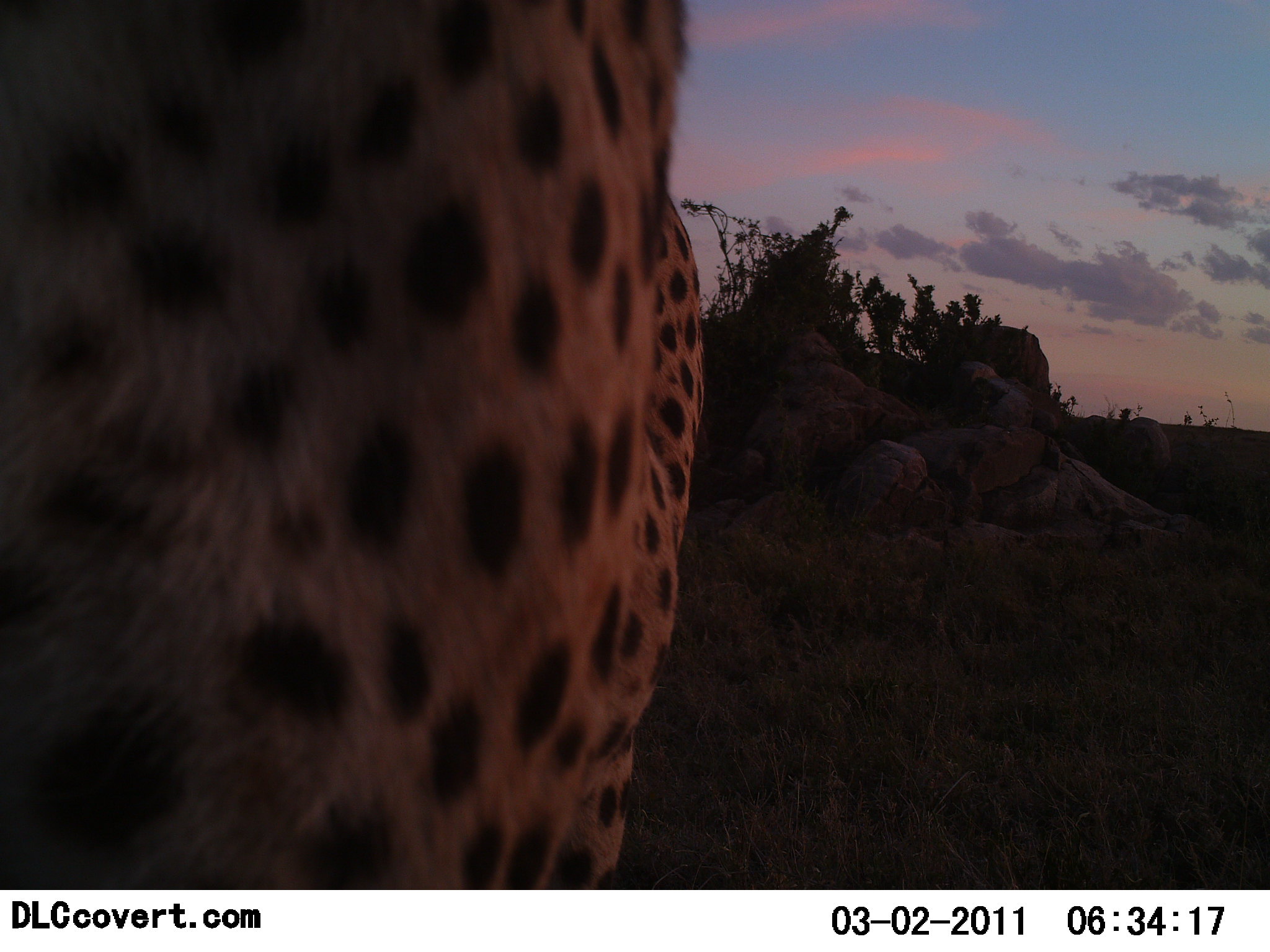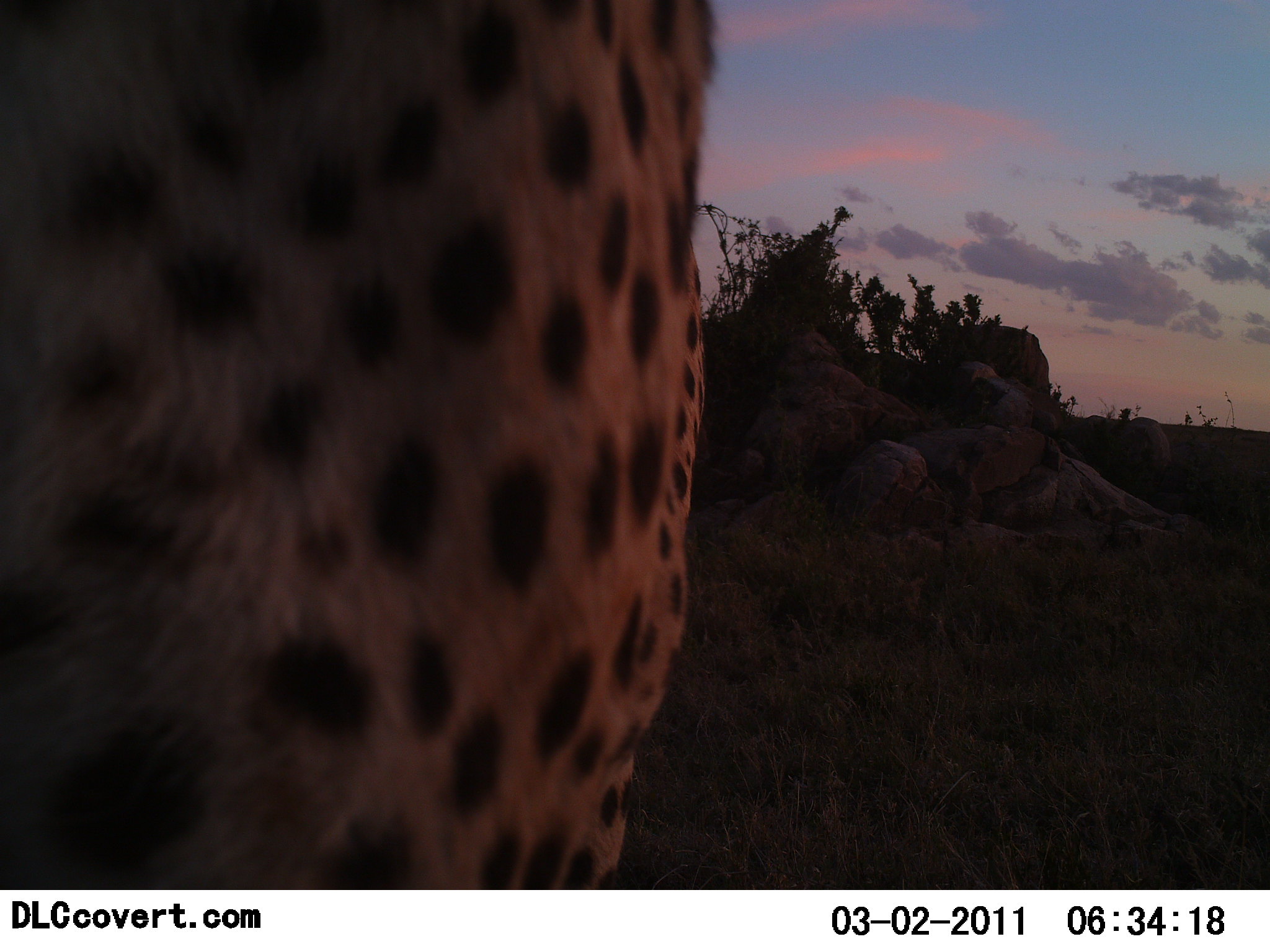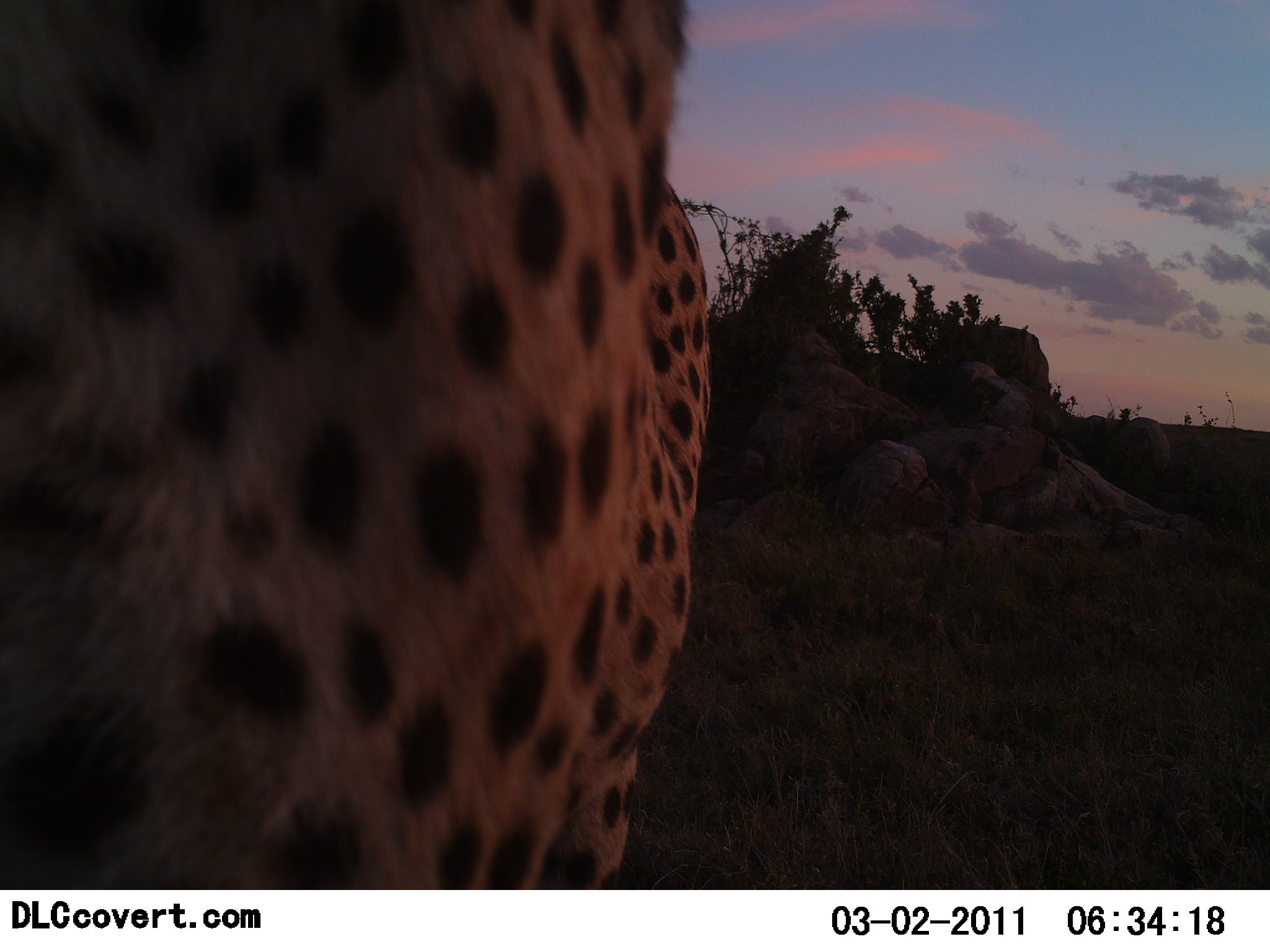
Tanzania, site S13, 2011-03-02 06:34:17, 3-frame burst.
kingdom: Animalia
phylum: Chordata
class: Mammalia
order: Carnivora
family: Felidae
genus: Acinonyx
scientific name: Acinonyx jubatus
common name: cheetah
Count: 1.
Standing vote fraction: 64%.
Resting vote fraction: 0%.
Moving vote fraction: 27%.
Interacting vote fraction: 9%.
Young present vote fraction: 0%.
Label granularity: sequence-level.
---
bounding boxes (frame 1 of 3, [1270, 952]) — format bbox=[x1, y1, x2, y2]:
animal: bbox=[0, 0, 699, 889]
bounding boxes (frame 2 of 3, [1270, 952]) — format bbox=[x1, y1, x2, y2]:
animal: bbox=[1, 0, 718, 889]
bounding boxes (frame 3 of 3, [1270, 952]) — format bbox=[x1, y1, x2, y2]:
animal: bbox=[1, 0, 718, 889]